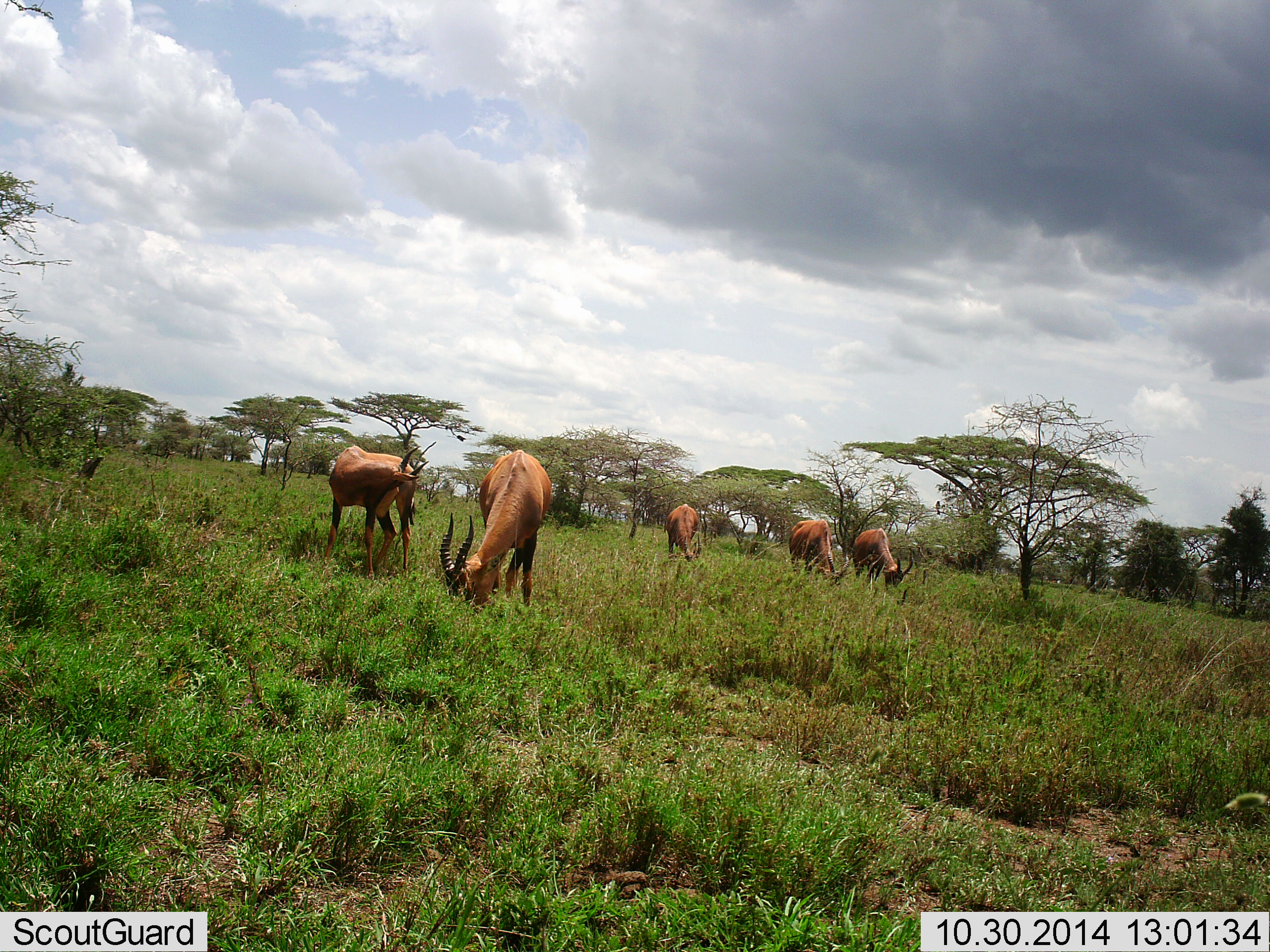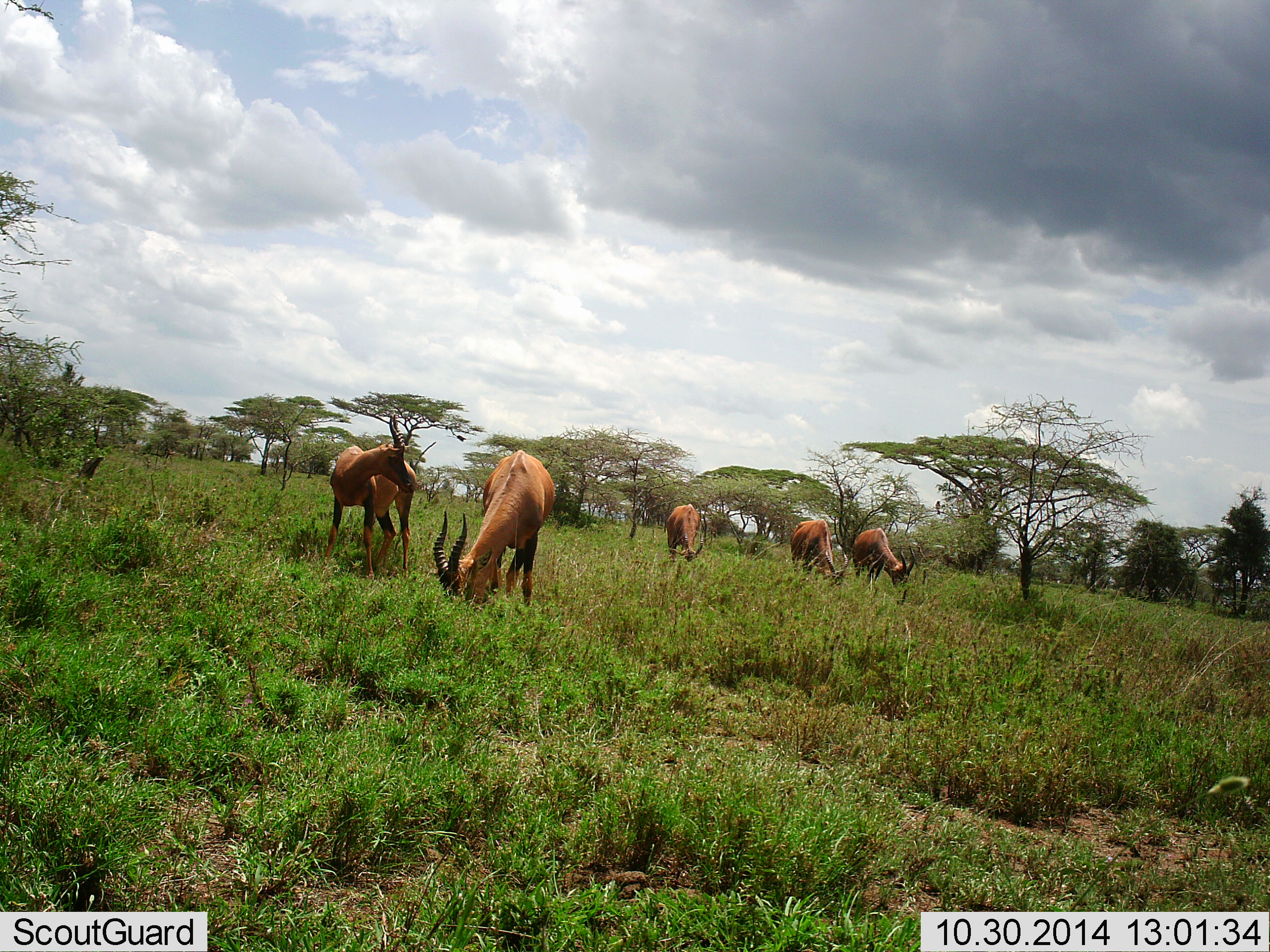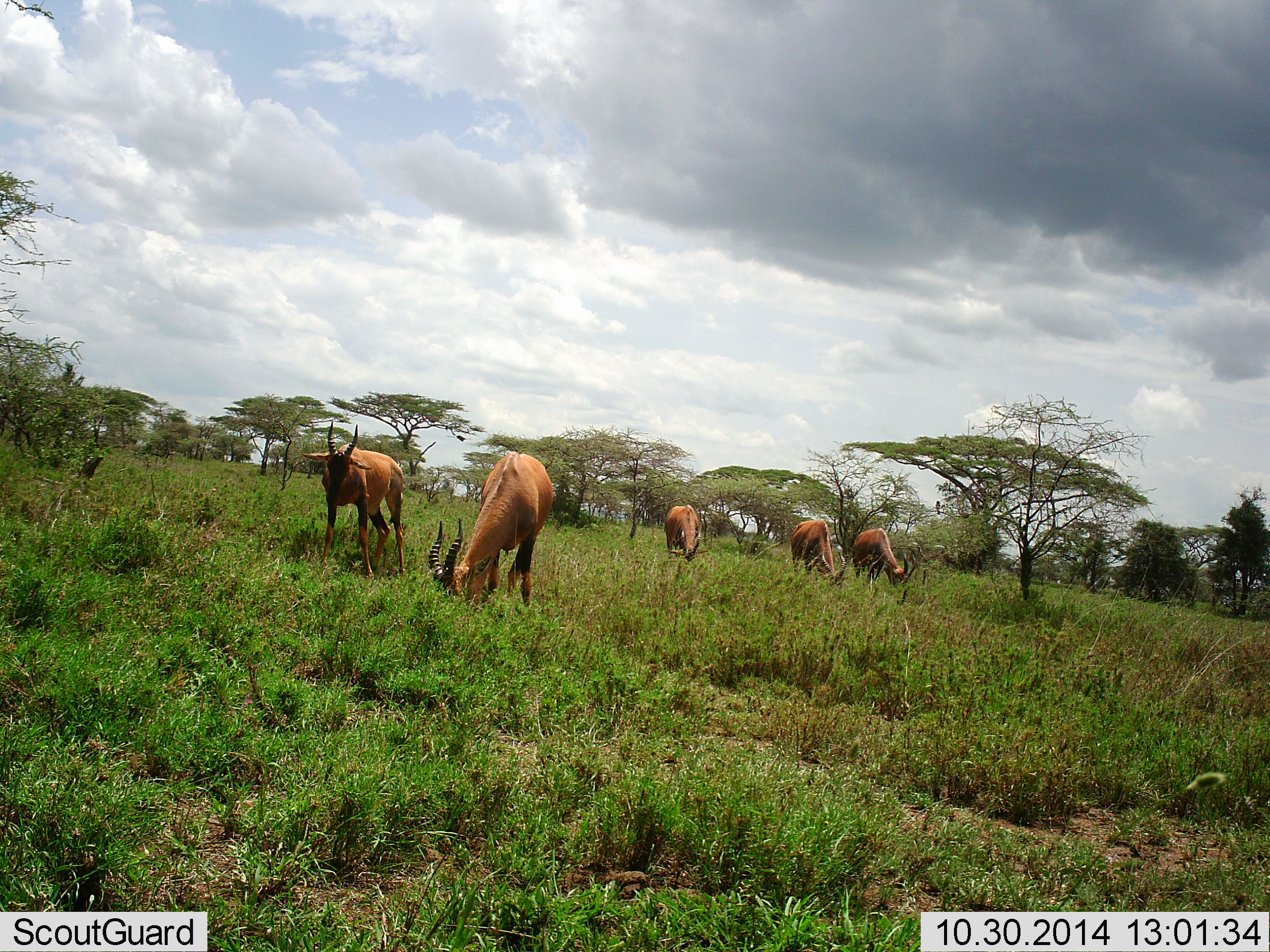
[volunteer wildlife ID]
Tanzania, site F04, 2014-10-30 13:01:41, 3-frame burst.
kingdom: Animalia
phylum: Chordata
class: Mammalia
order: Artiodactyla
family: Bovidae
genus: Damaliscus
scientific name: Damaliscus lunatus jimela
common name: topi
Topi (Damaliscus lunatus jimela), count 5. Behavior (volunteer vote fractions): standing 40%, resting 0%, moving 0%, interacting 0%. Young present (vote fraction): 0%. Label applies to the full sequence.